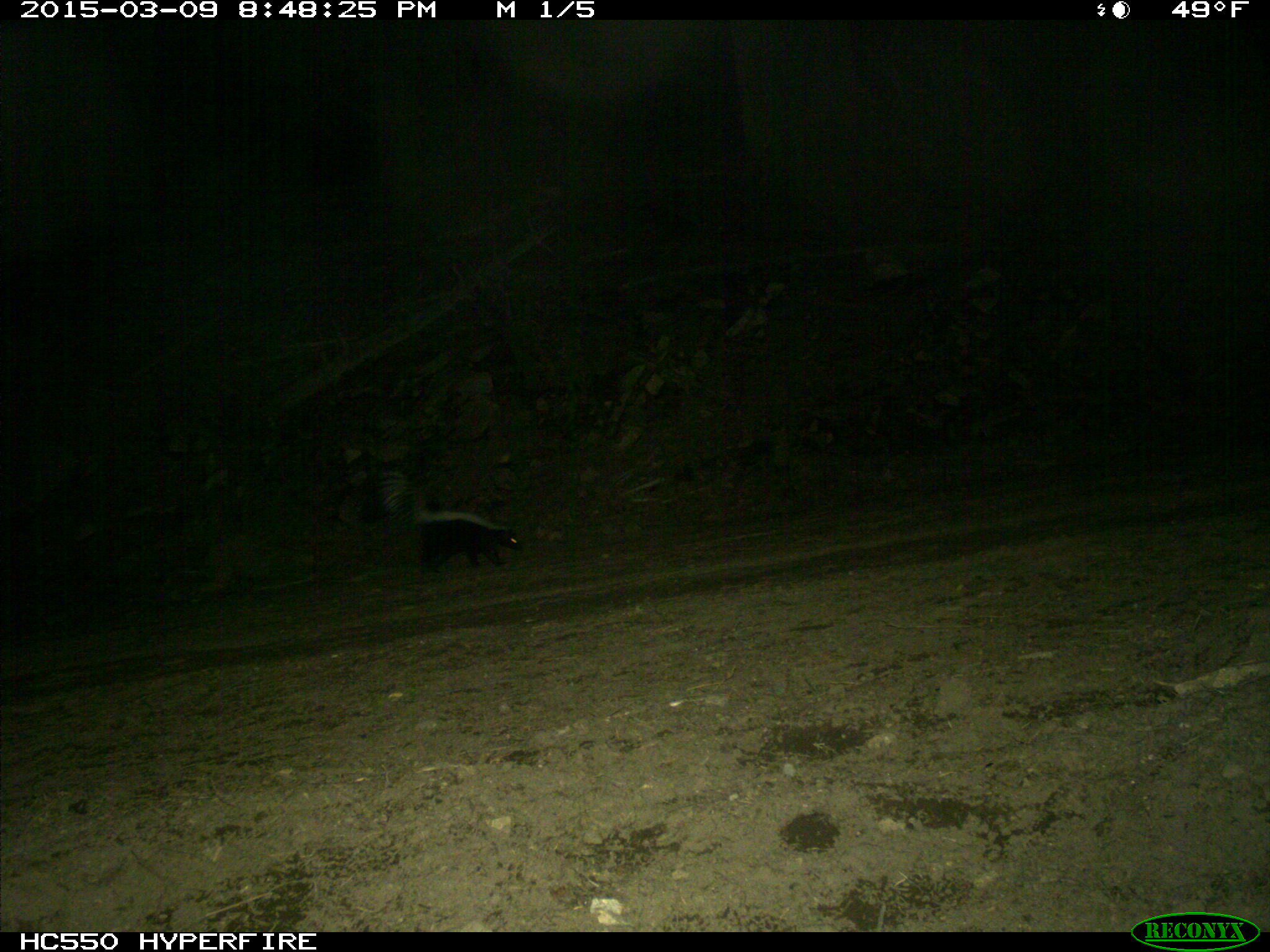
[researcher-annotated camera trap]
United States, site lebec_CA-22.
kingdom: Animalia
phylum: Chordata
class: Mammalia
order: Carnivora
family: Mephitidae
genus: Mephitis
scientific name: Mephitis mephitis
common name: striped skunk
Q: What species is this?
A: Mephitis mephitis (striped skunk).